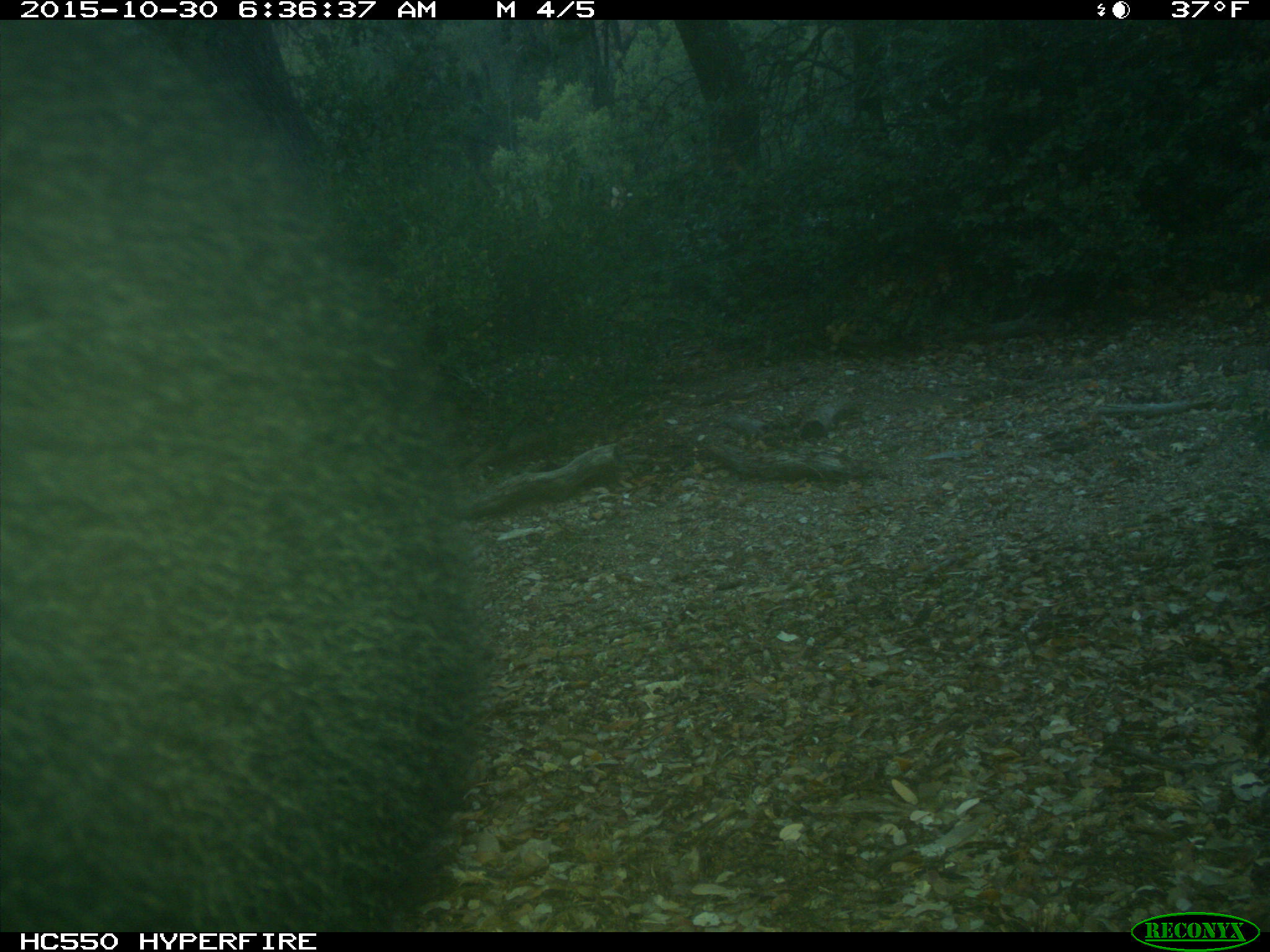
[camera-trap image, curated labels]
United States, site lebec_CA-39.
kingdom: Animalia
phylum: Chordata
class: Mammalia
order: Carnivora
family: Ursidae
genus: Ursus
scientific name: Ursus americanus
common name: american black bear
Ursus americanus (american black bear).